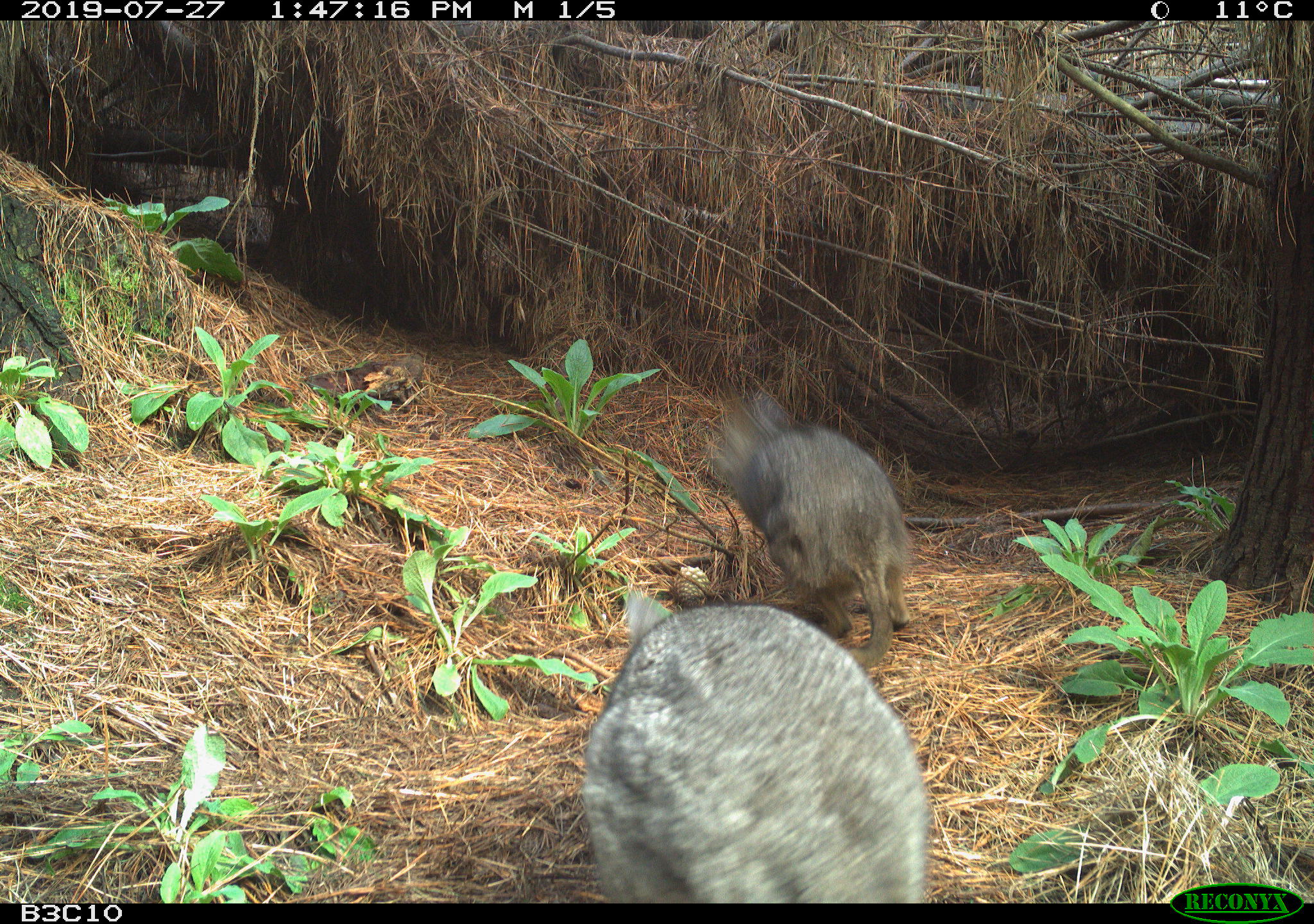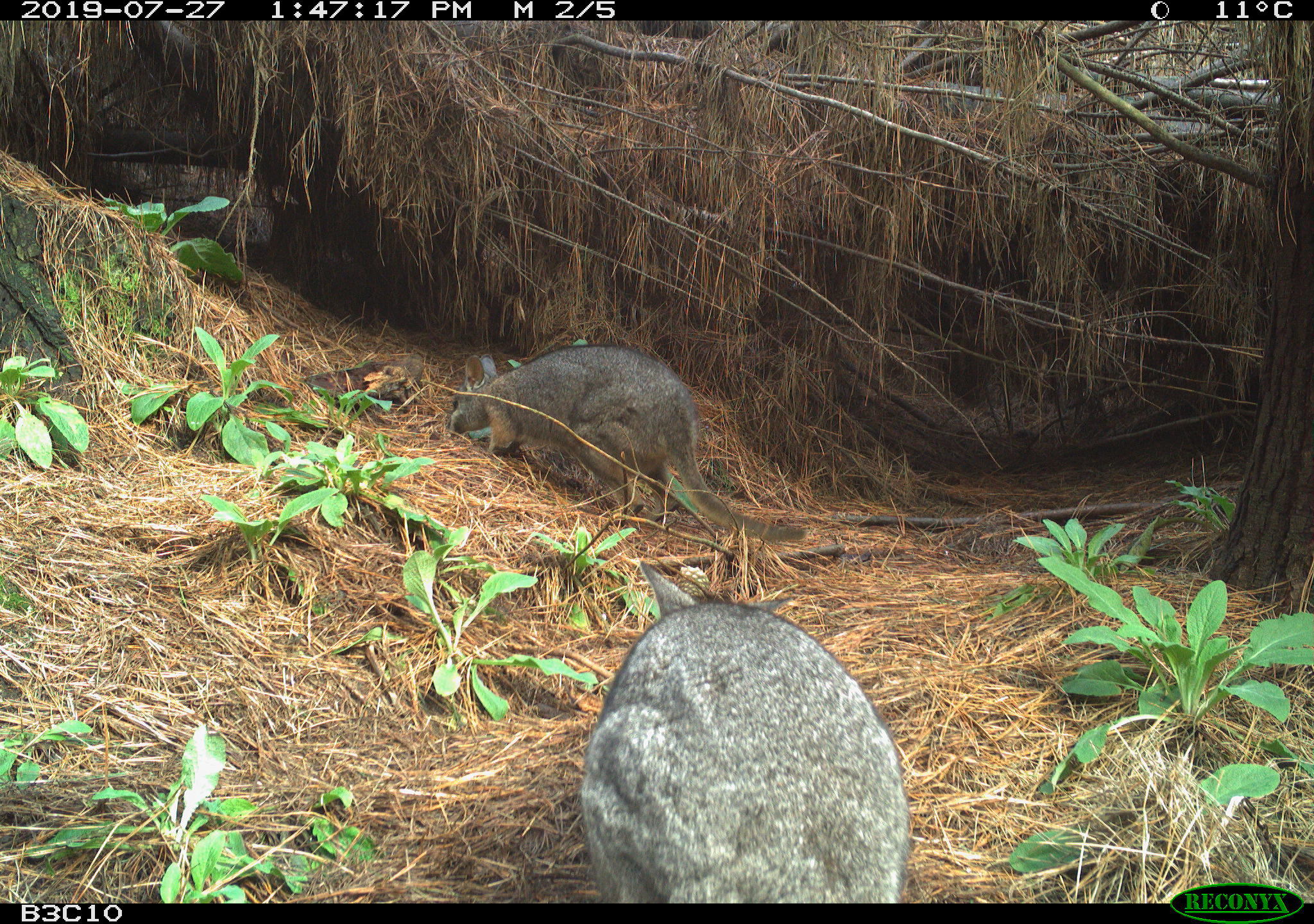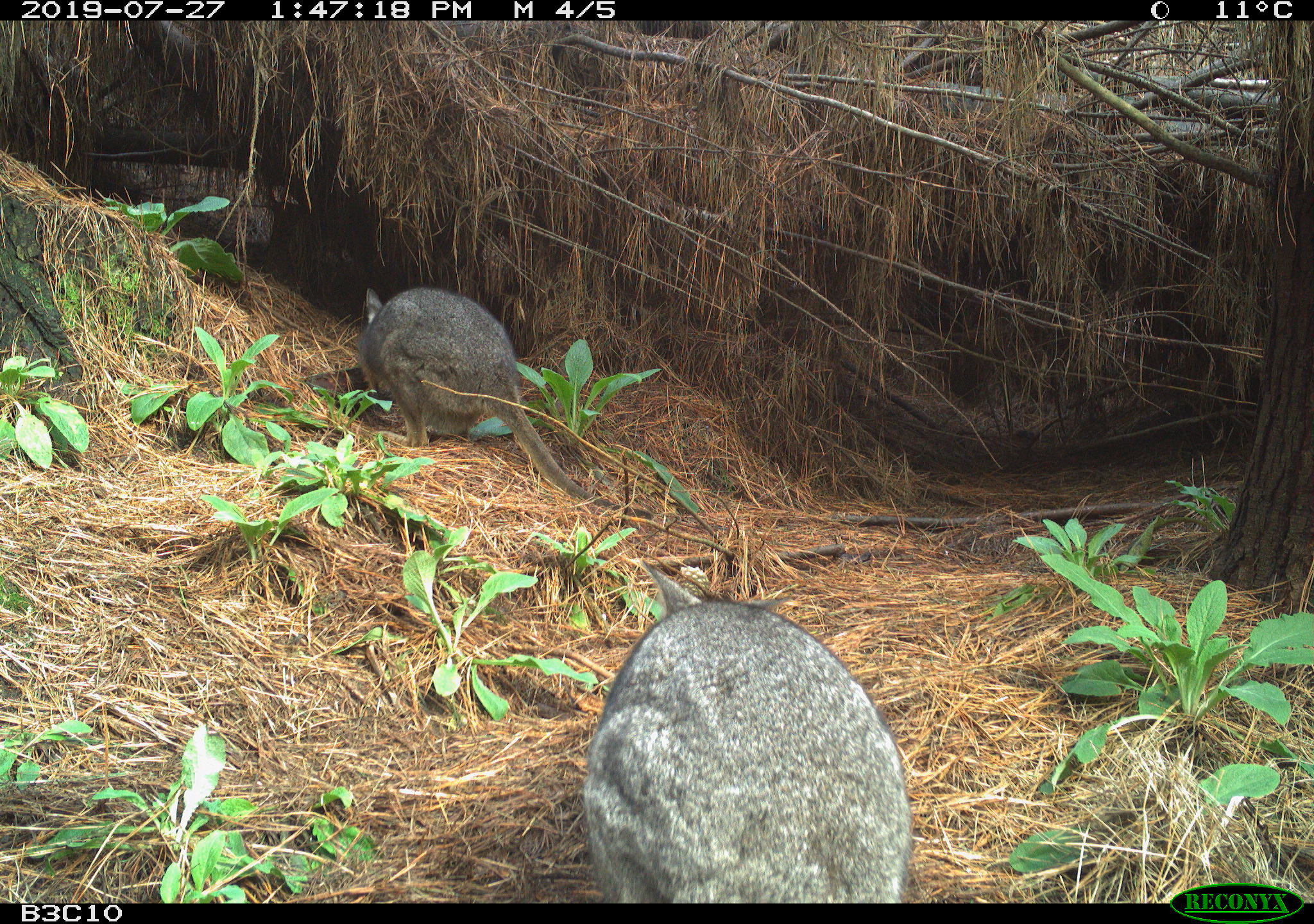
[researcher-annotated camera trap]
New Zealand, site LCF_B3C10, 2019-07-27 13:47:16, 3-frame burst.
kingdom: Animalia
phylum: Chordata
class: Mammalia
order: Diprotodontia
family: Macropodidae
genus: Notamacropus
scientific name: Notamacropus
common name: wallaby